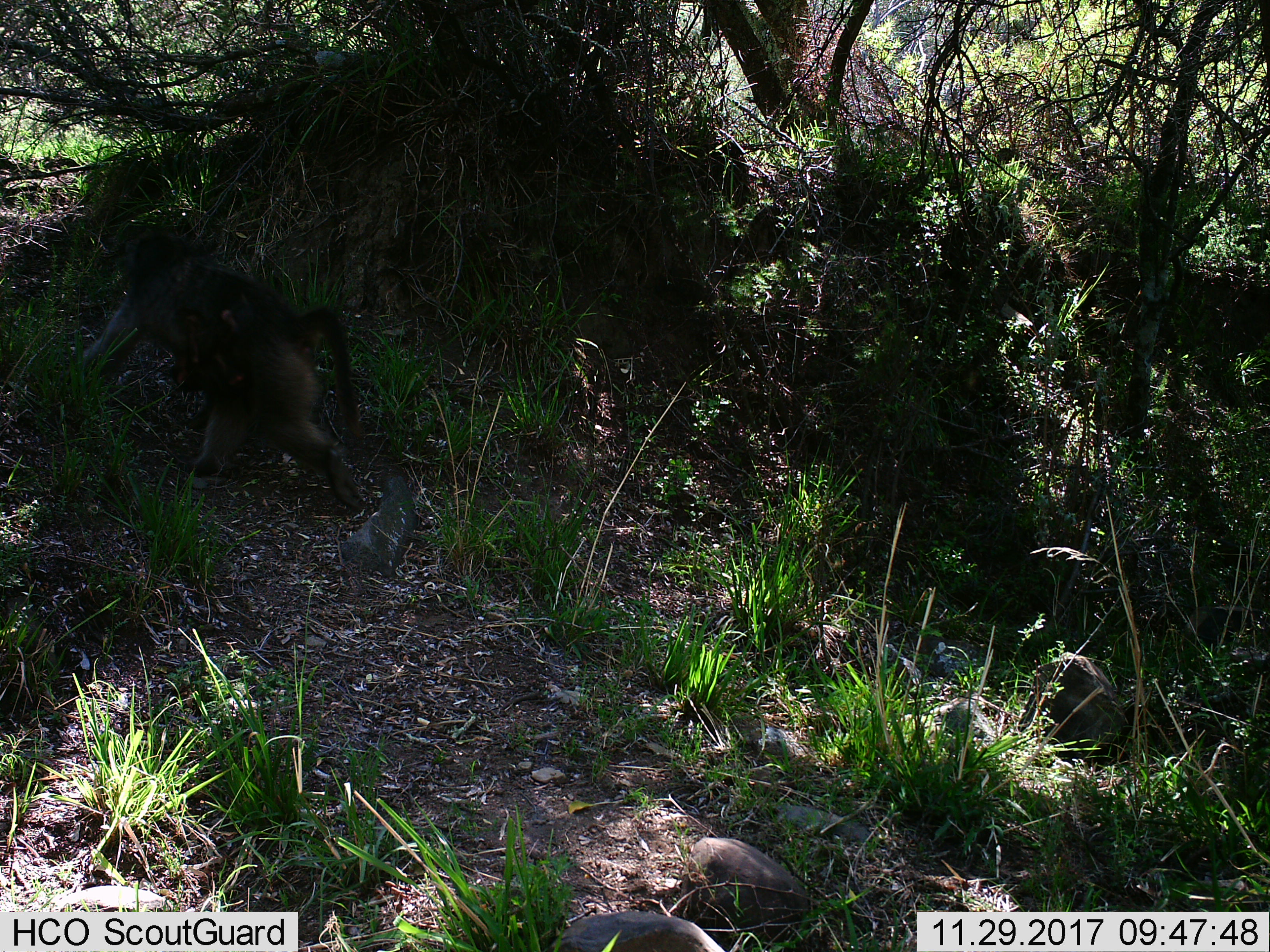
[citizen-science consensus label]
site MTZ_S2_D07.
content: unidentified animal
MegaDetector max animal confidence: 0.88